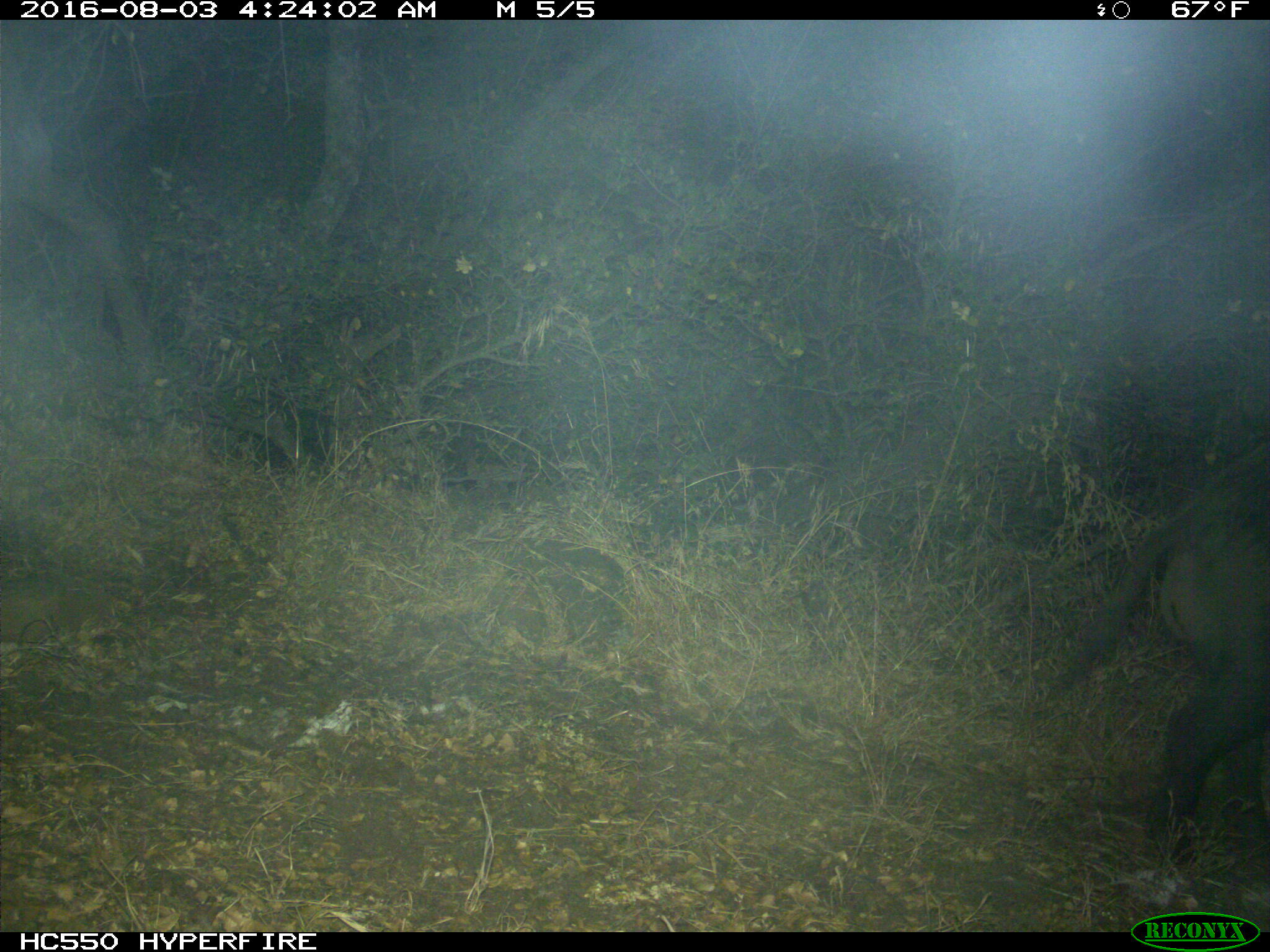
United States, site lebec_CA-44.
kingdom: Animalia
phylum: Chordata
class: Mammalia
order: Artiodactyla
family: Suidae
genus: Sus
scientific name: Sus scrofa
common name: wild boar